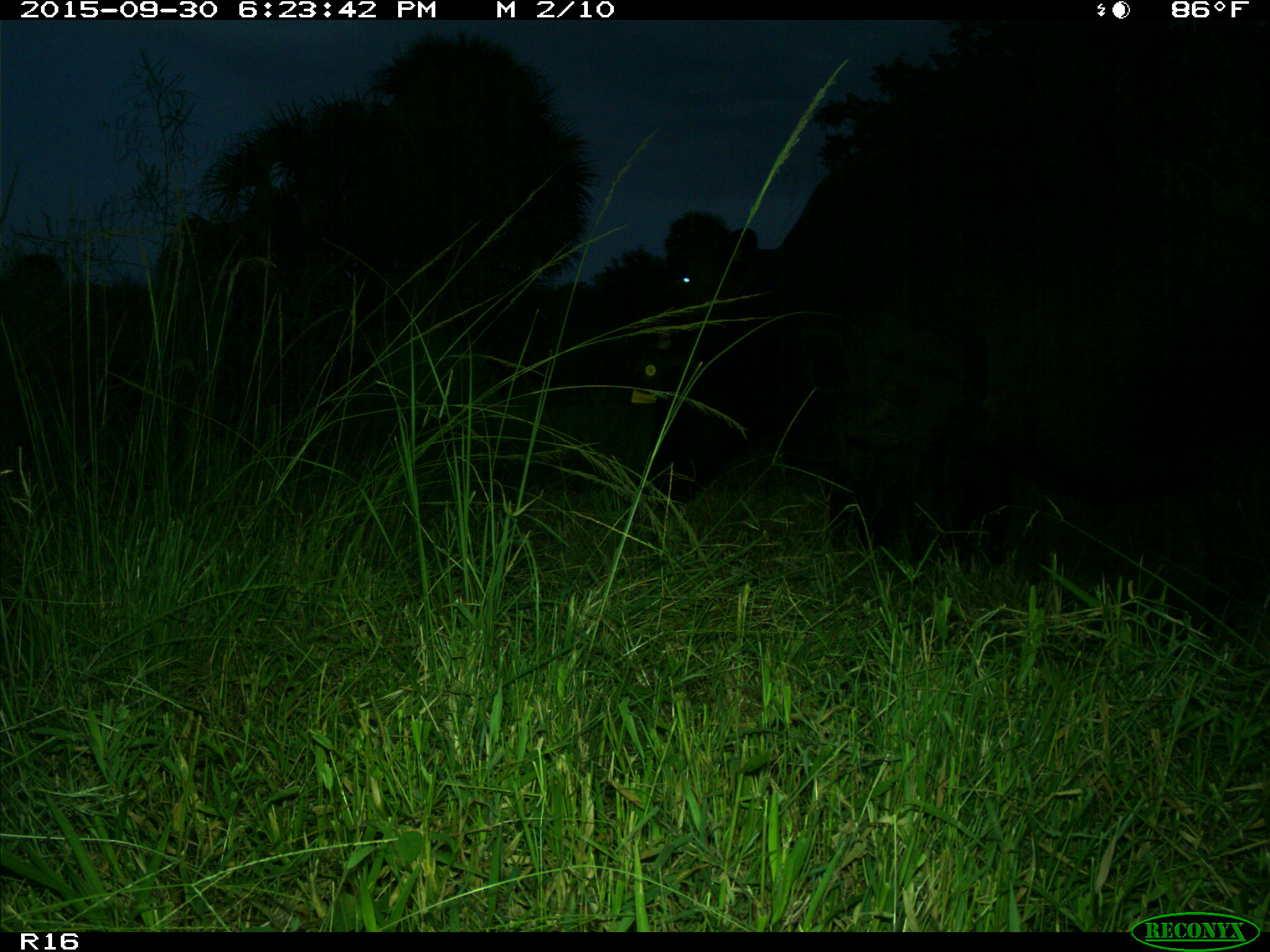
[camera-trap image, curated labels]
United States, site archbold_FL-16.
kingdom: Animalia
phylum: Chordata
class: Mammalia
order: Artiodactyla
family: Bovidae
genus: Bos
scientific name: Bos taurus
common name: domestic cow